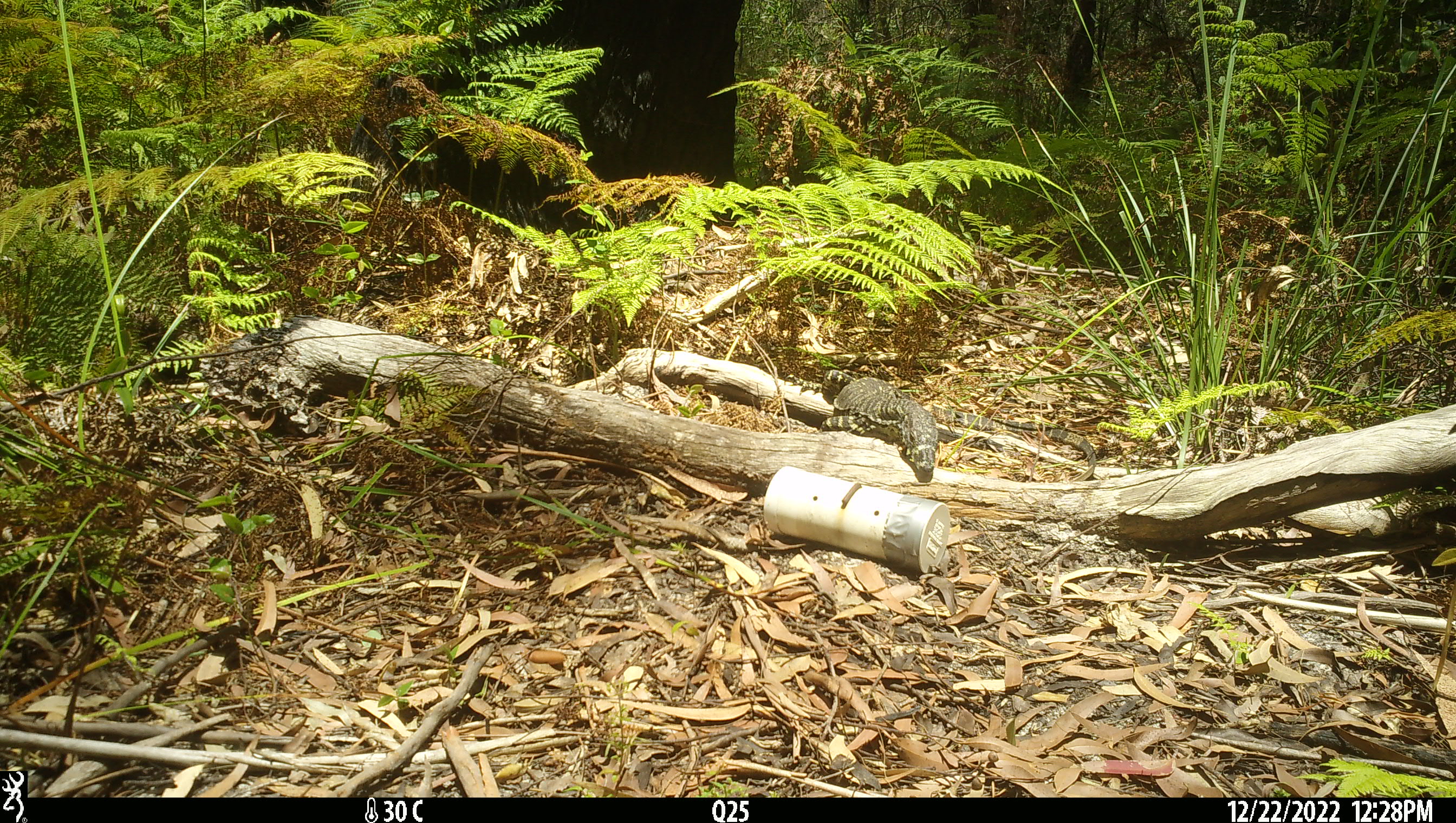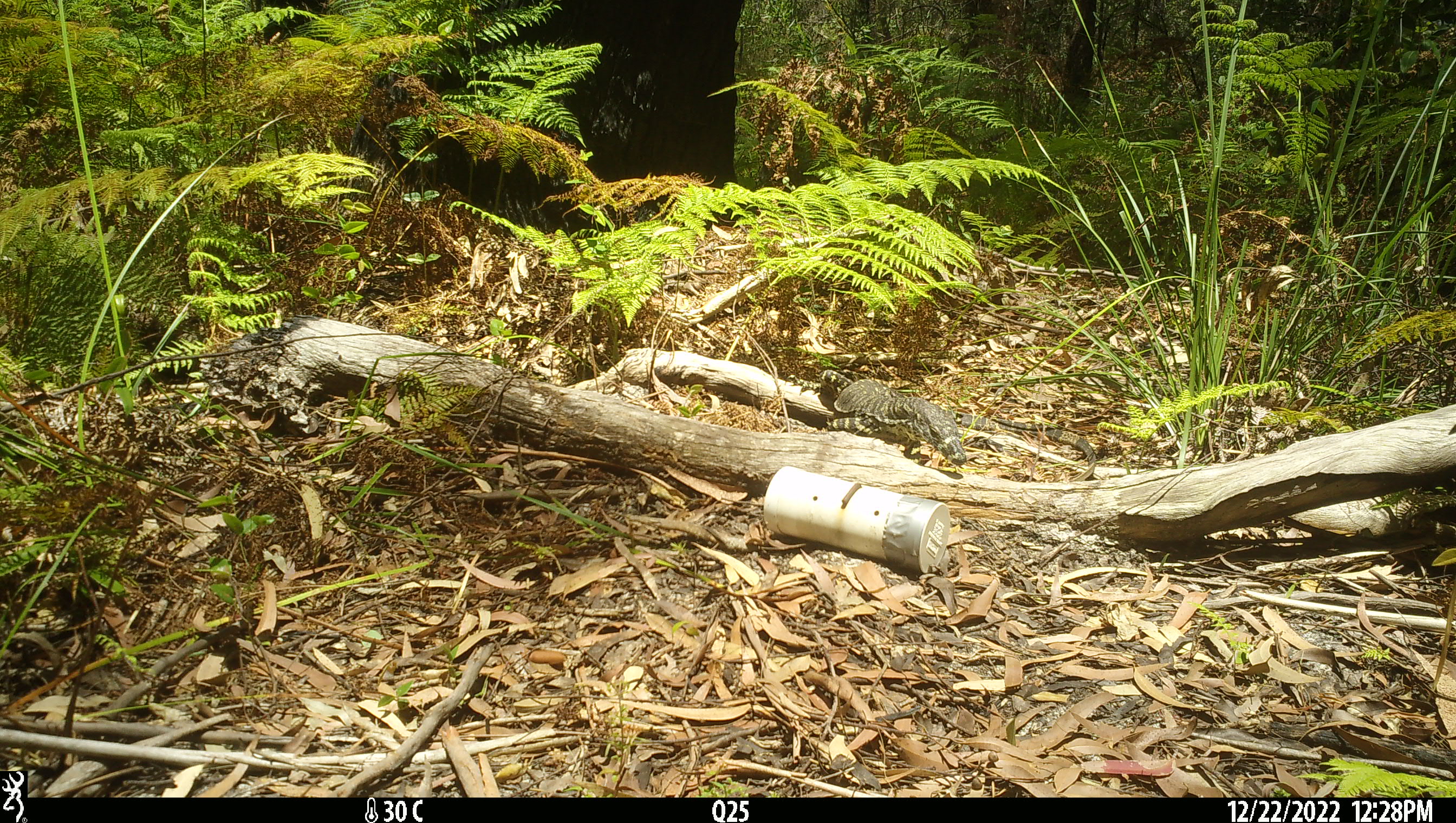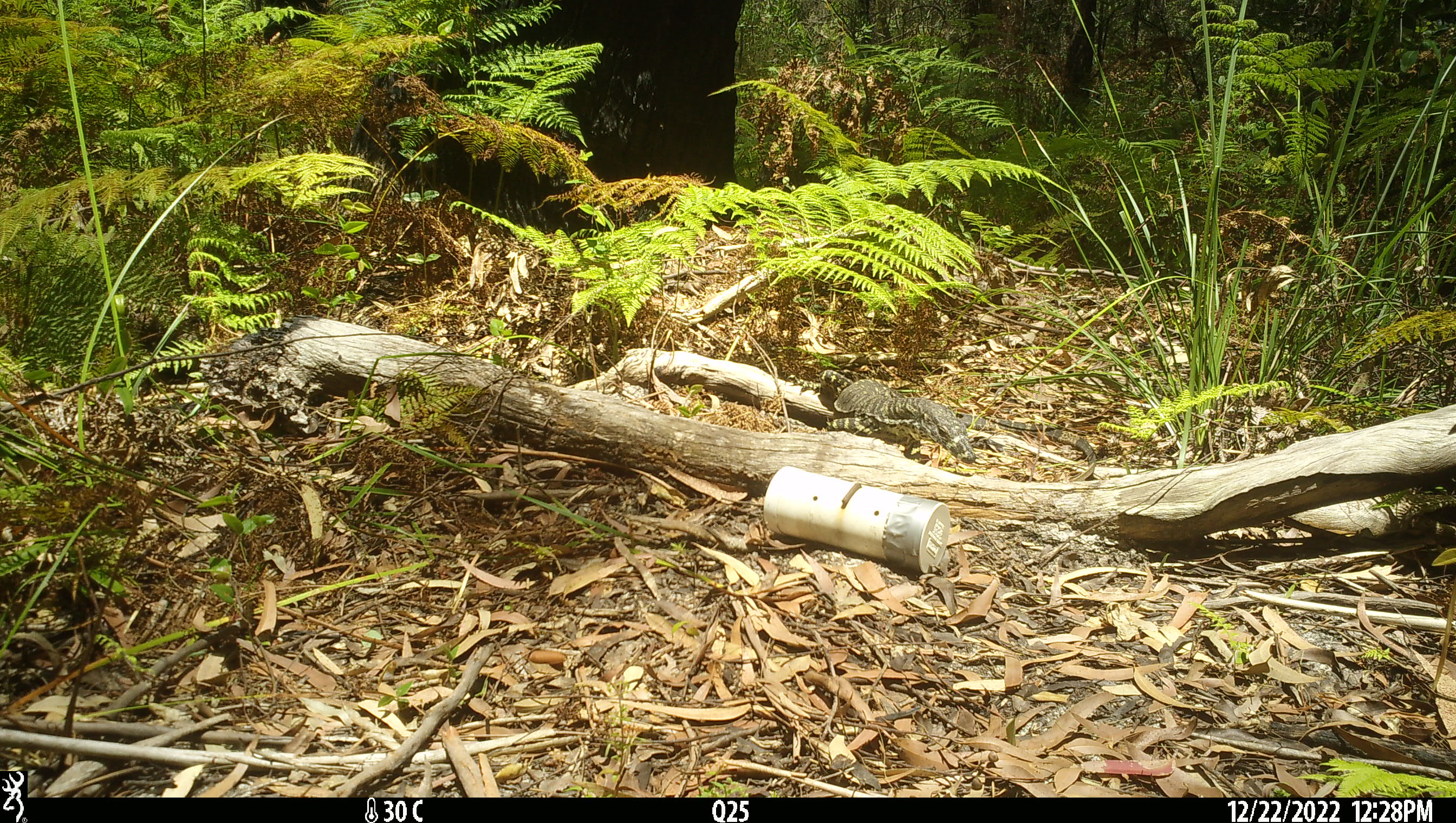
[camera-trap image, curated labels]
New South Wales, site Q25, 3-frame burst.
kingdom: Animalia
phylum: Chordata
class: Reptilia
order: Squamata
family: Varanidae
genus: Varanus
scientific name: Varanus varius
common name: lace monitor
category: goanna